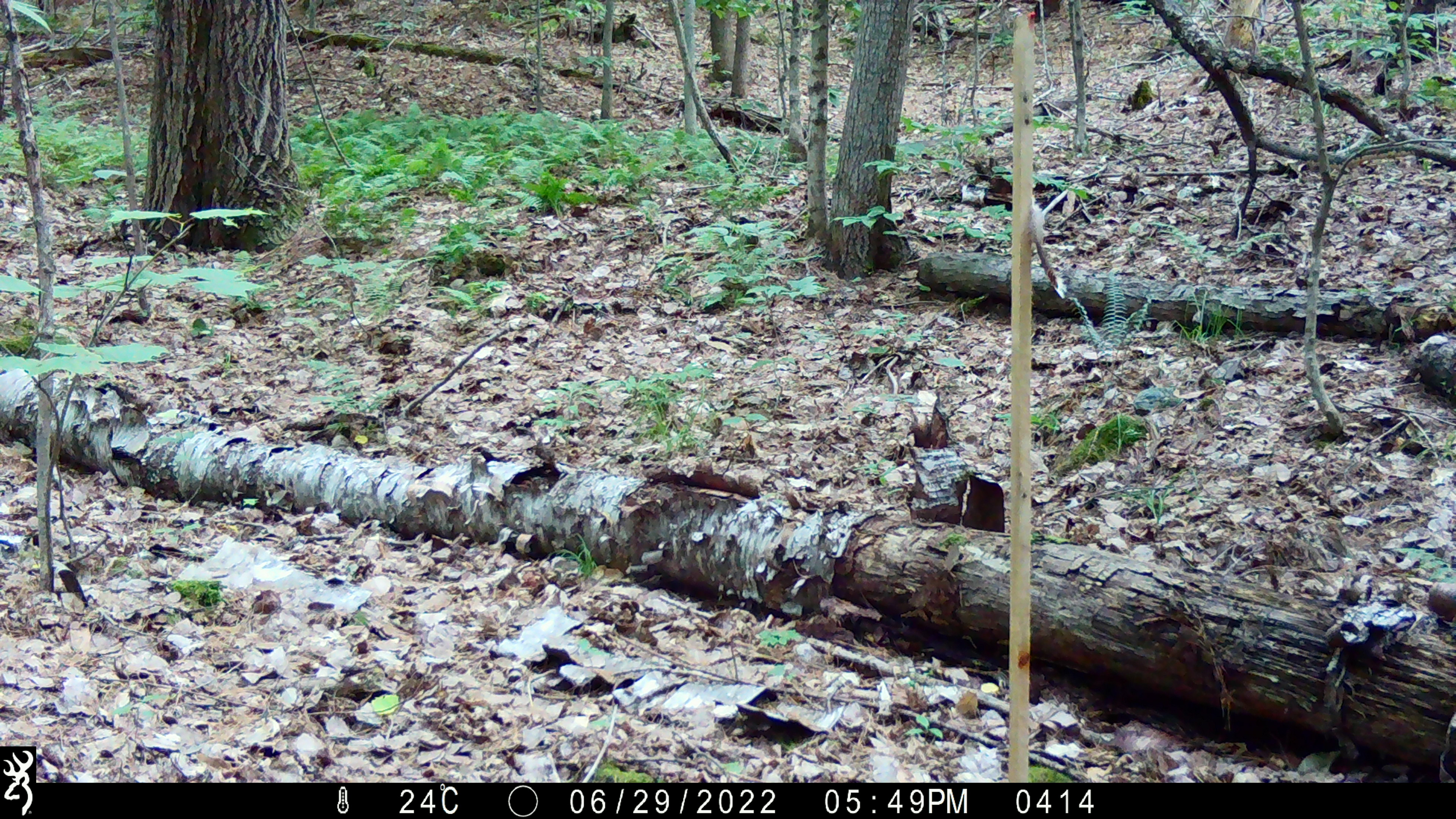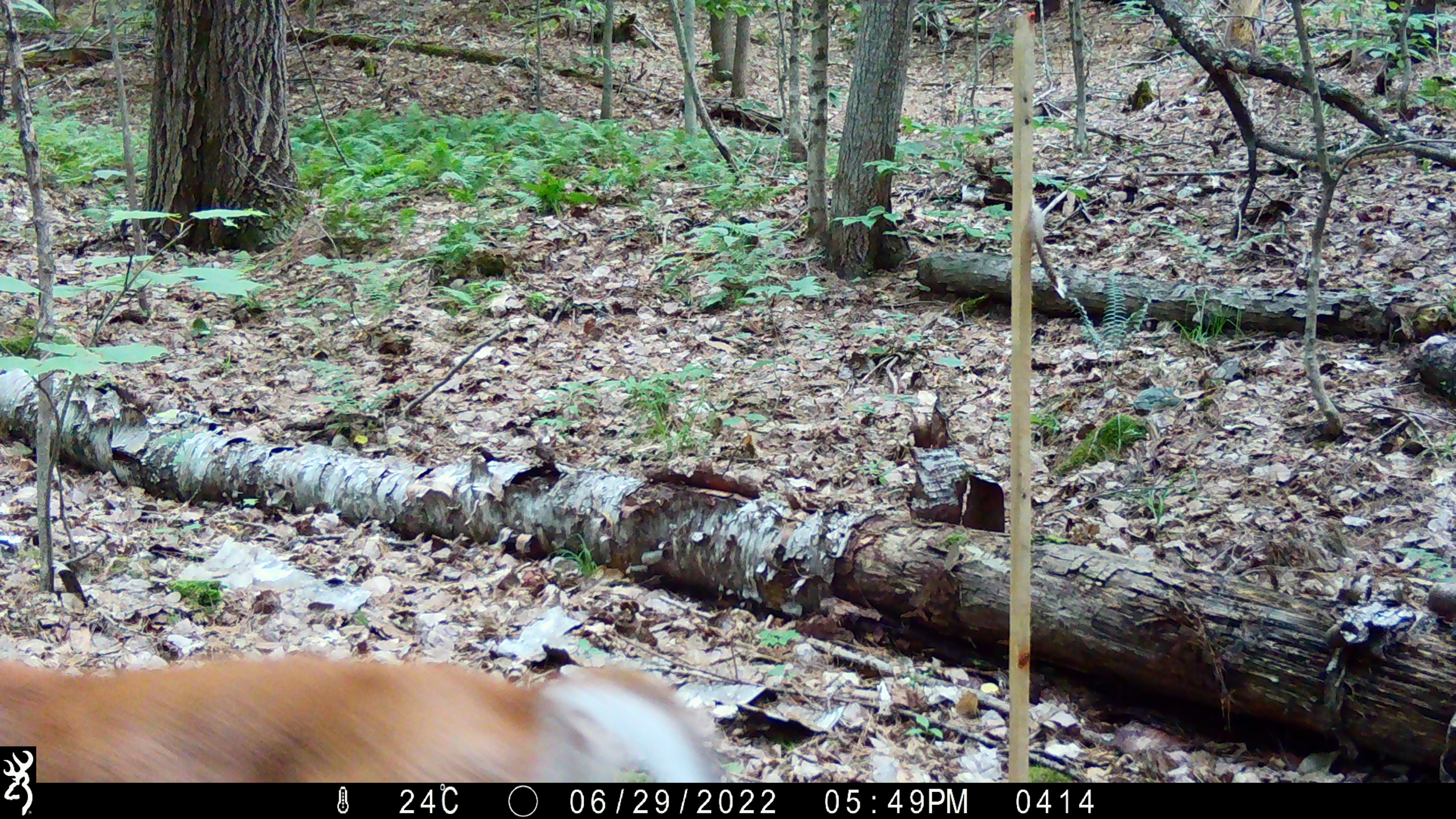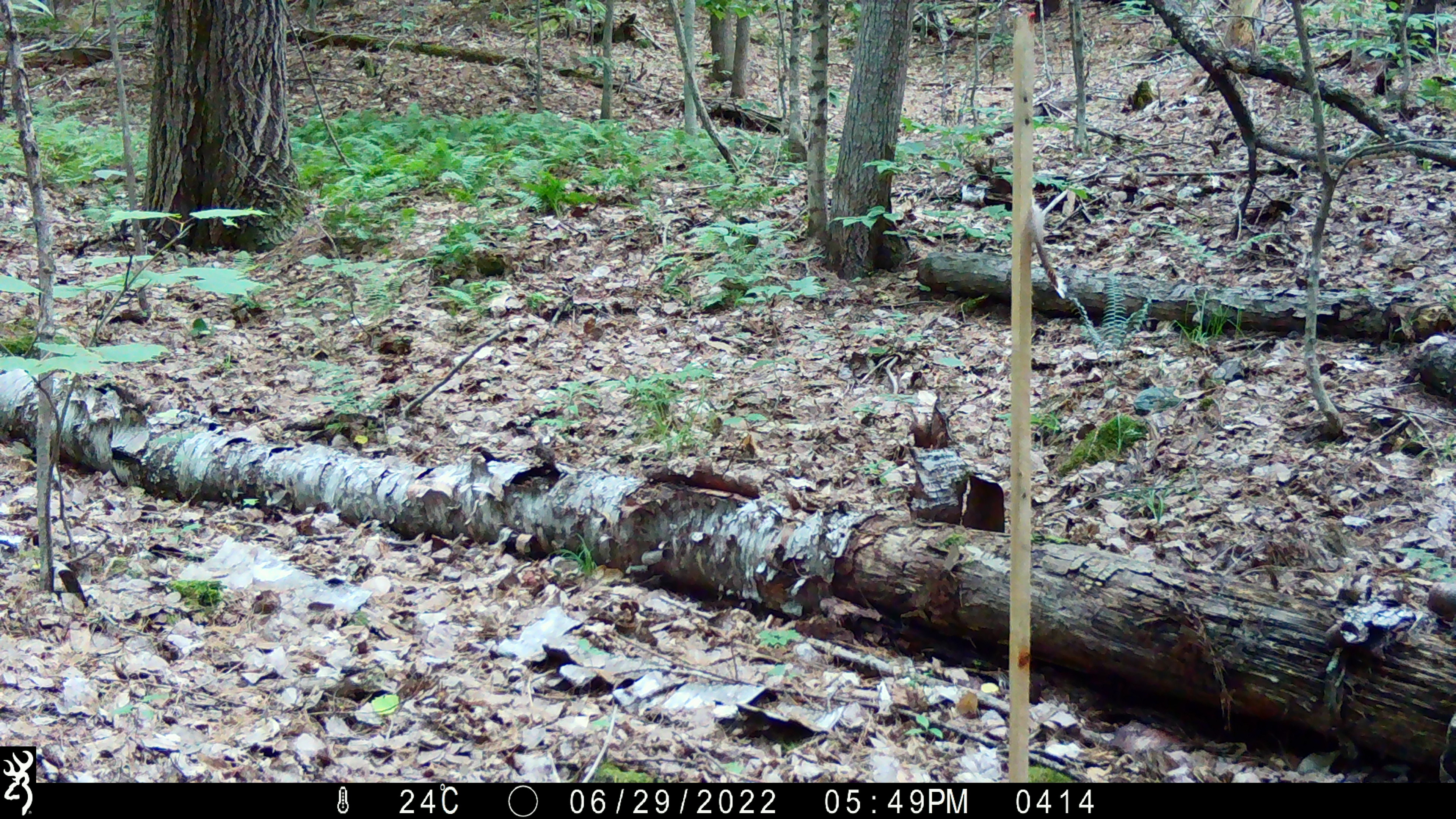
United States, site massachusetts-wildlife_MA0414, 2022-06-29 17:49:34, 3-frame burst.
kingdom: Animalia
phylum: Chordata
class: Mammalia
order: Artiodactyla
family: Cervidae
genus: Odocoileus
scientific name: Odocoileus virginianus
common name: white-tailed deer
White-tailed deer (Odocoileus virginianus).